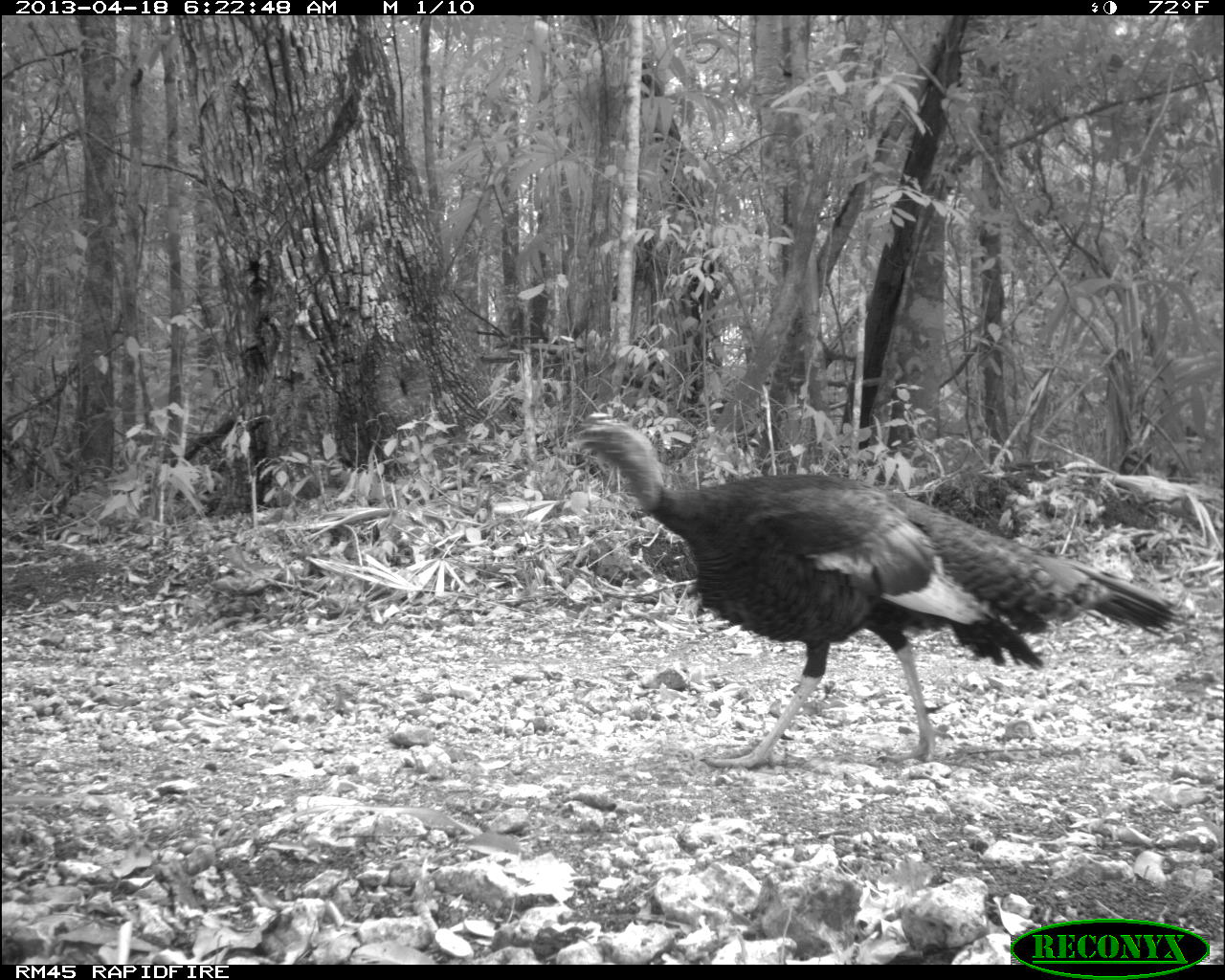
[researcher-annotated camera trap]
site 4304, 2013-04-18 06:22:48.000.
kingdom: Animalia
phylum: Chordata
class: Aves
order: Galliformes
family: Phasianidae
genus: Meleagris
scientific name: Meleagris ocellata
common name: ocellated turkey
Meleagris ocellata (ocellated turkey), count 1, sex male.